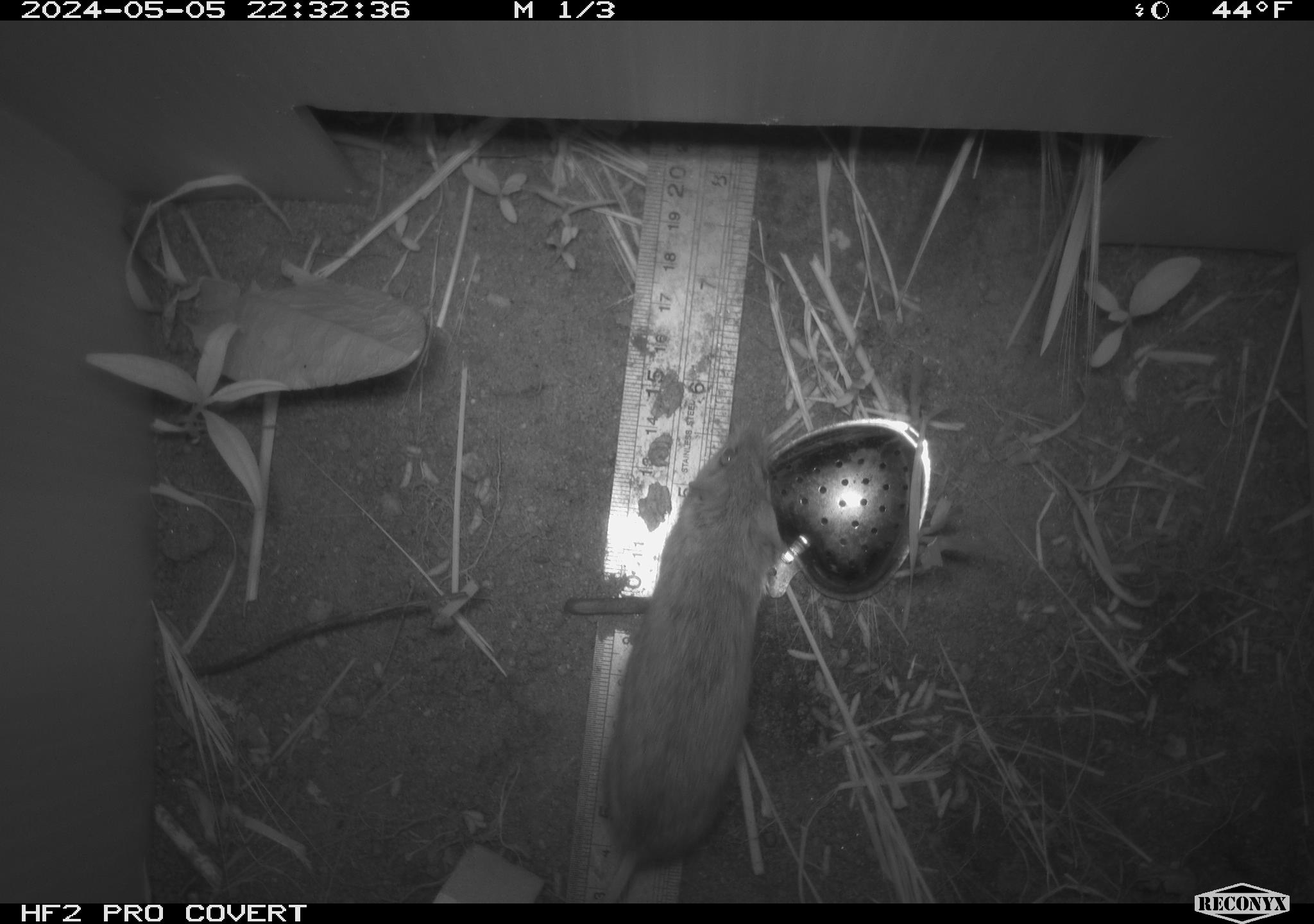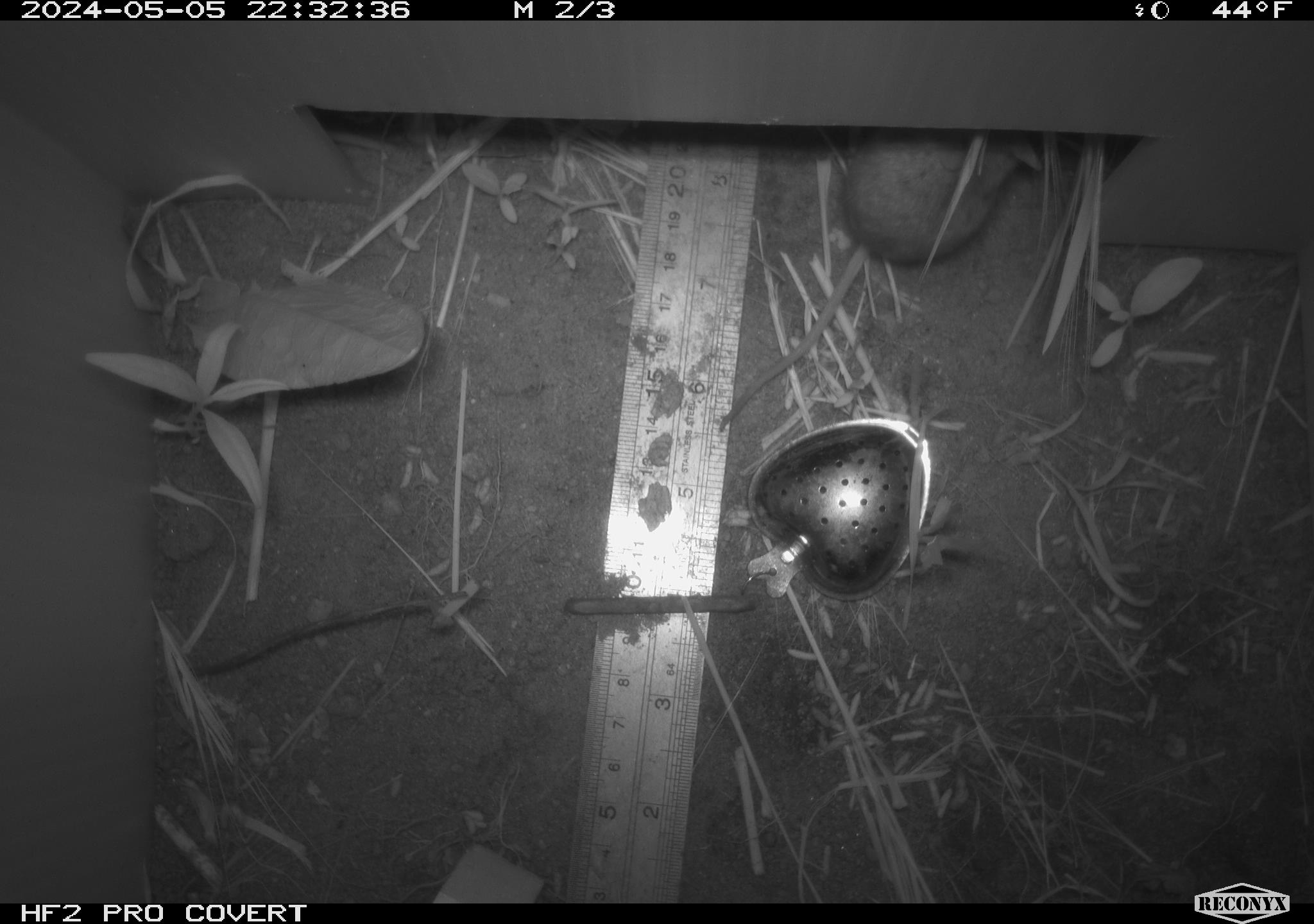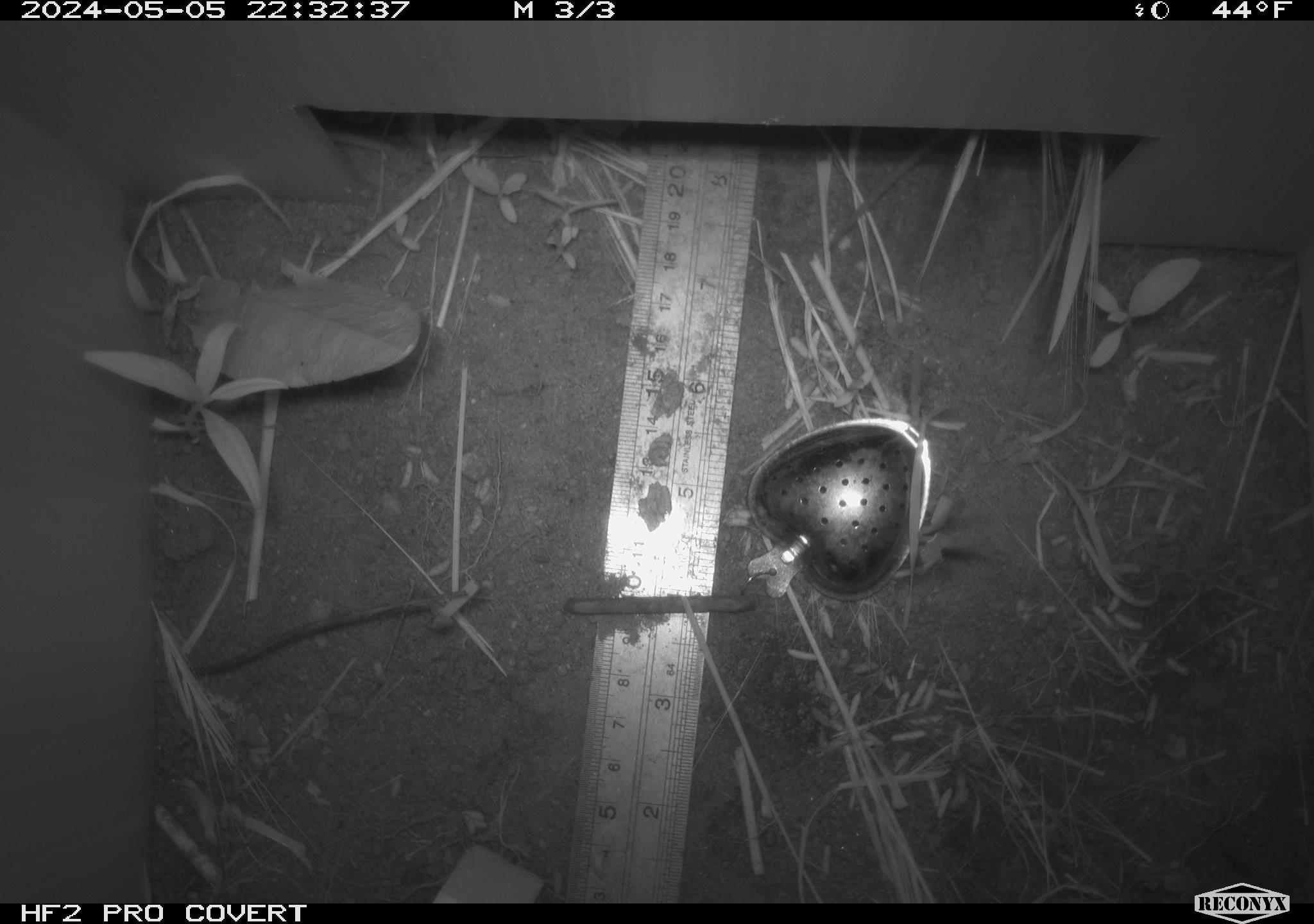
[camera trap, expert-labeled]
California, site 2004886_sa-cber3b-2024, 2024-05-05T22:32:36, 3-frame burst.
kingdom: Animalia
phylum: Chordata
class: Mammalia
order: Rodentia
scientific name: Rodentia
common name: mouse species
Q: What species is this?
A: Mouse species (Rodentia).